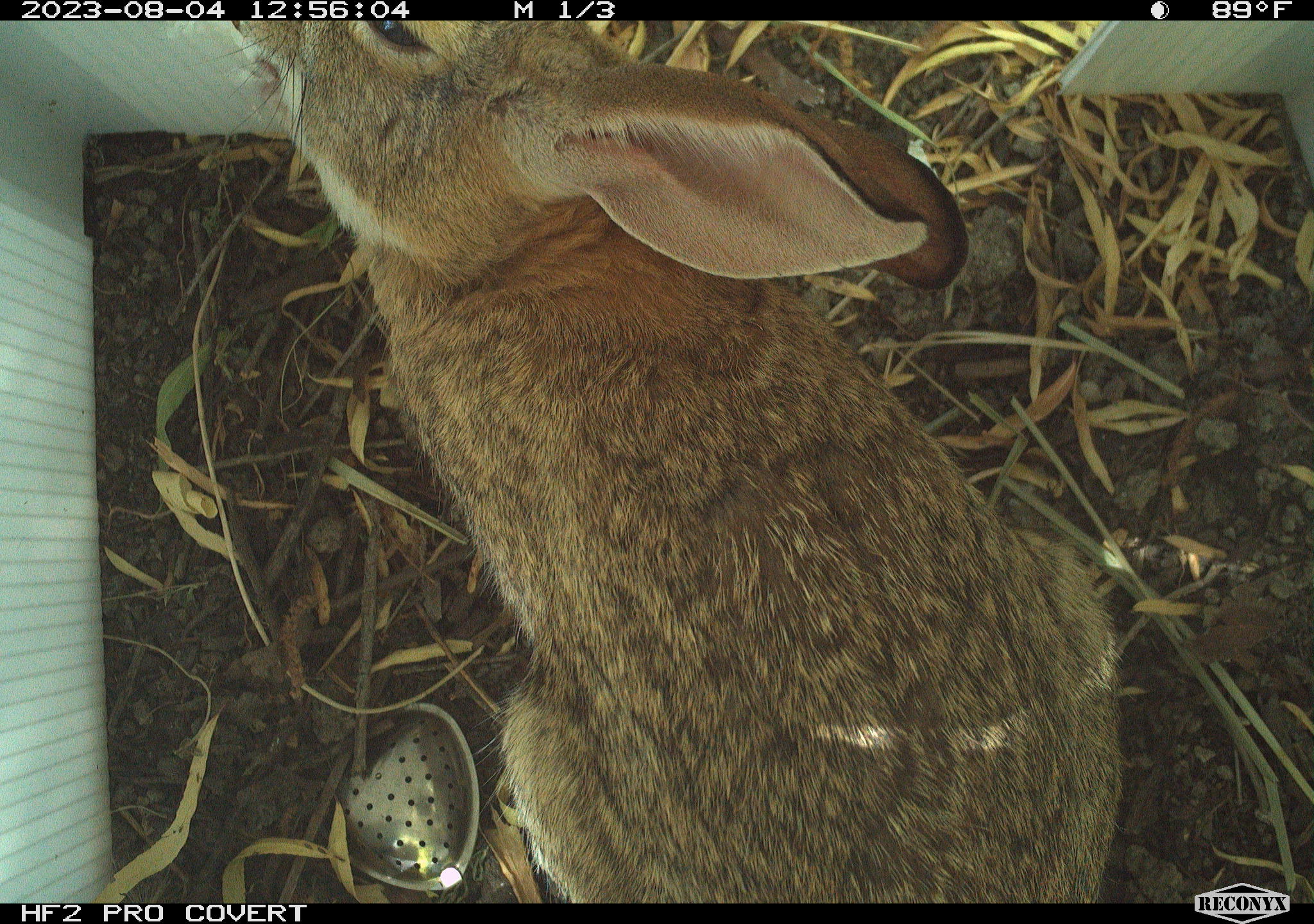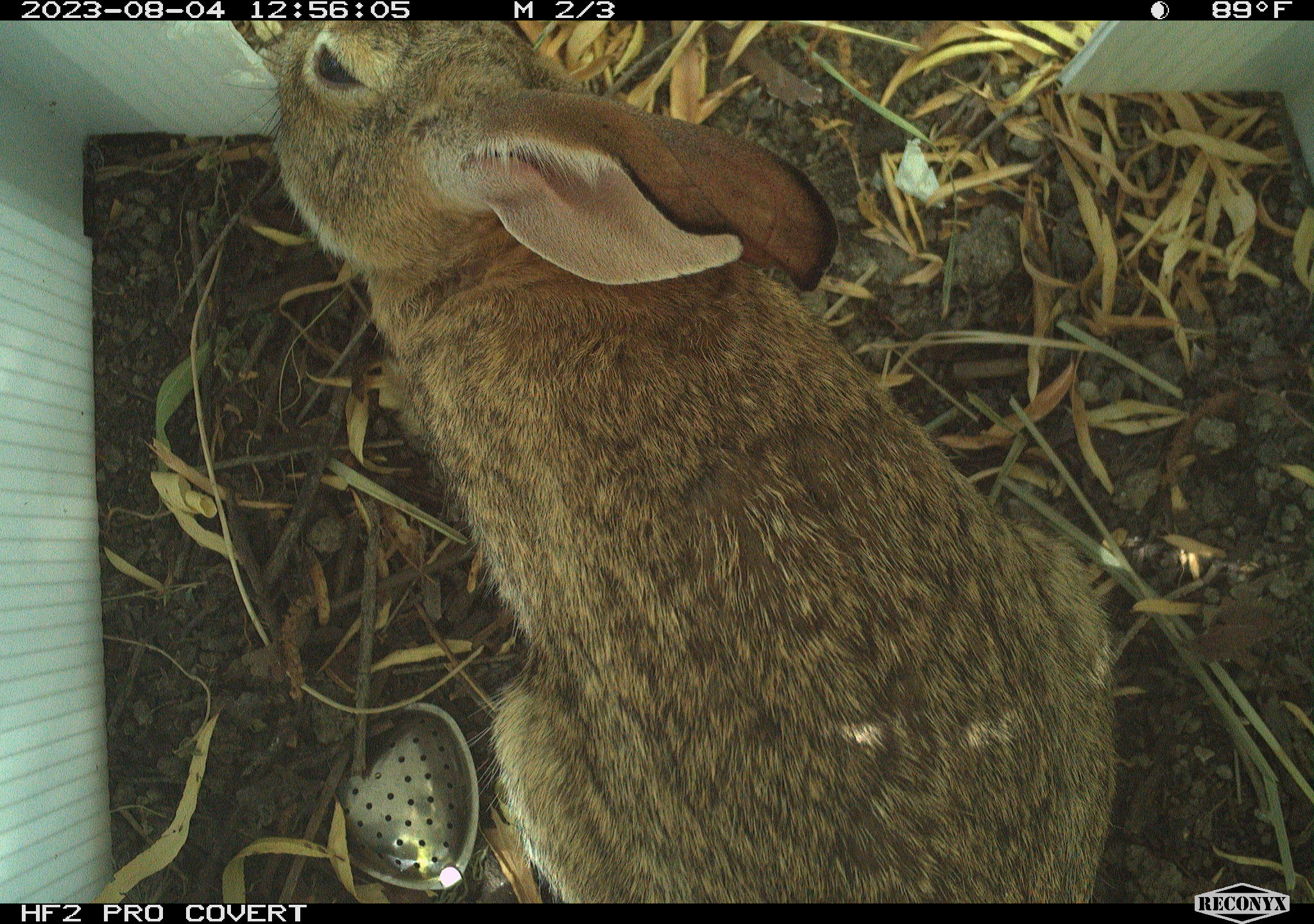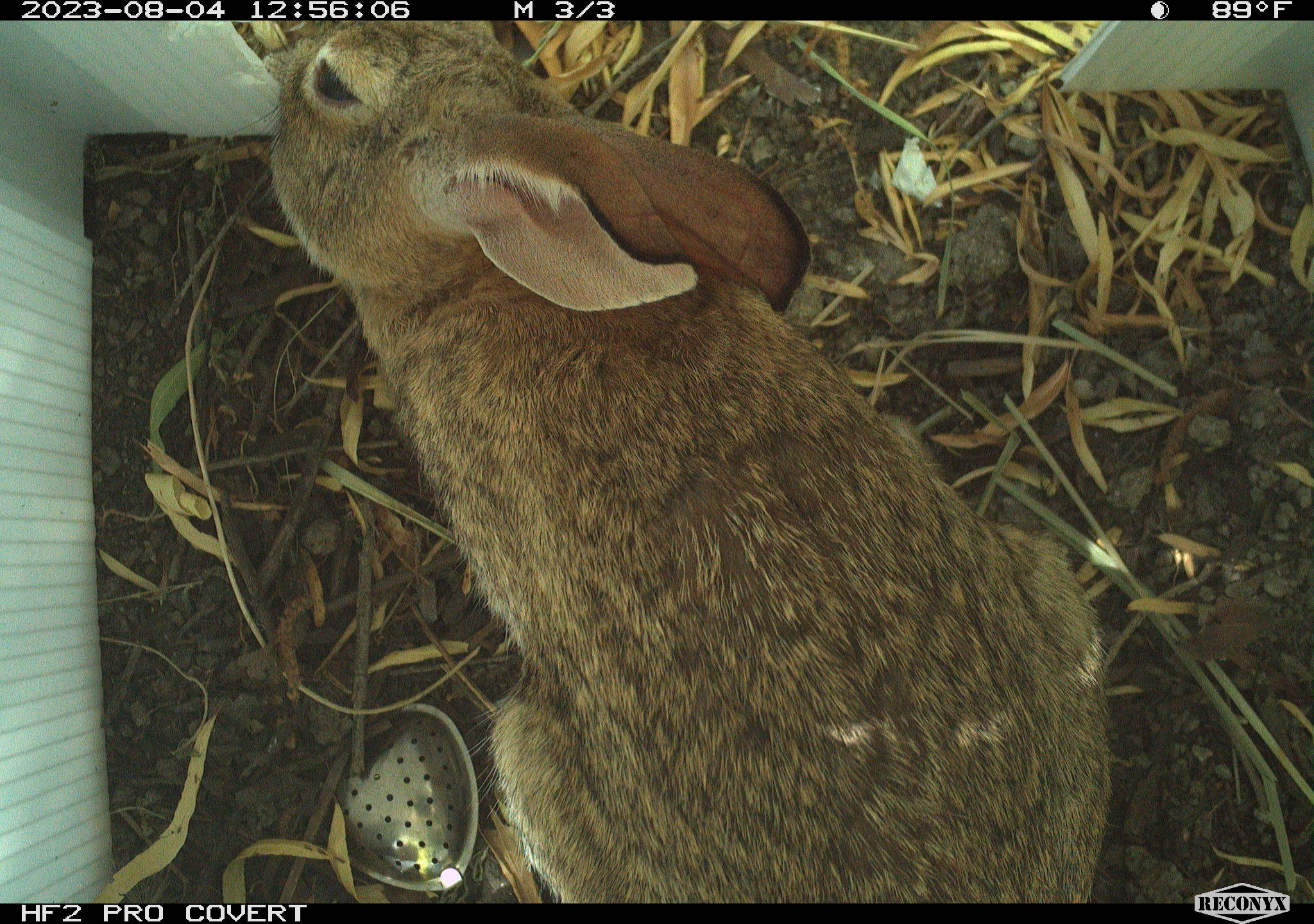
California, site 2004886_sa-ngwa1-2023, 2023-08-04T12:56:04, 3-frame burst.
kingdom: Animalia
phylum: Chordata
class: Mammalia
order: Lagomorpha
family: Leporidae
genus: Sylvilagus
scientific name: Sylvilagus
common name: cottontail rabbits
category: sylvilagus species